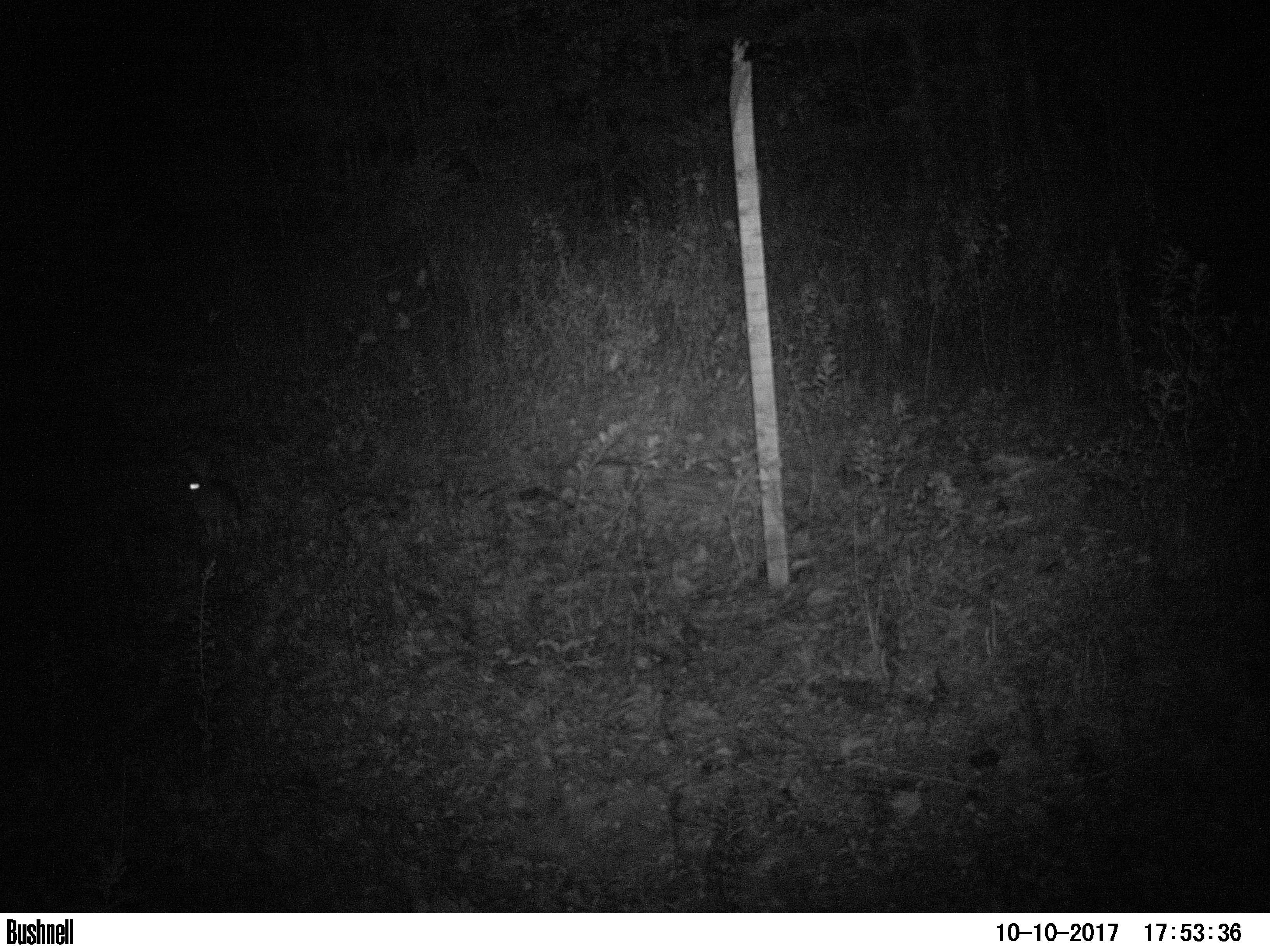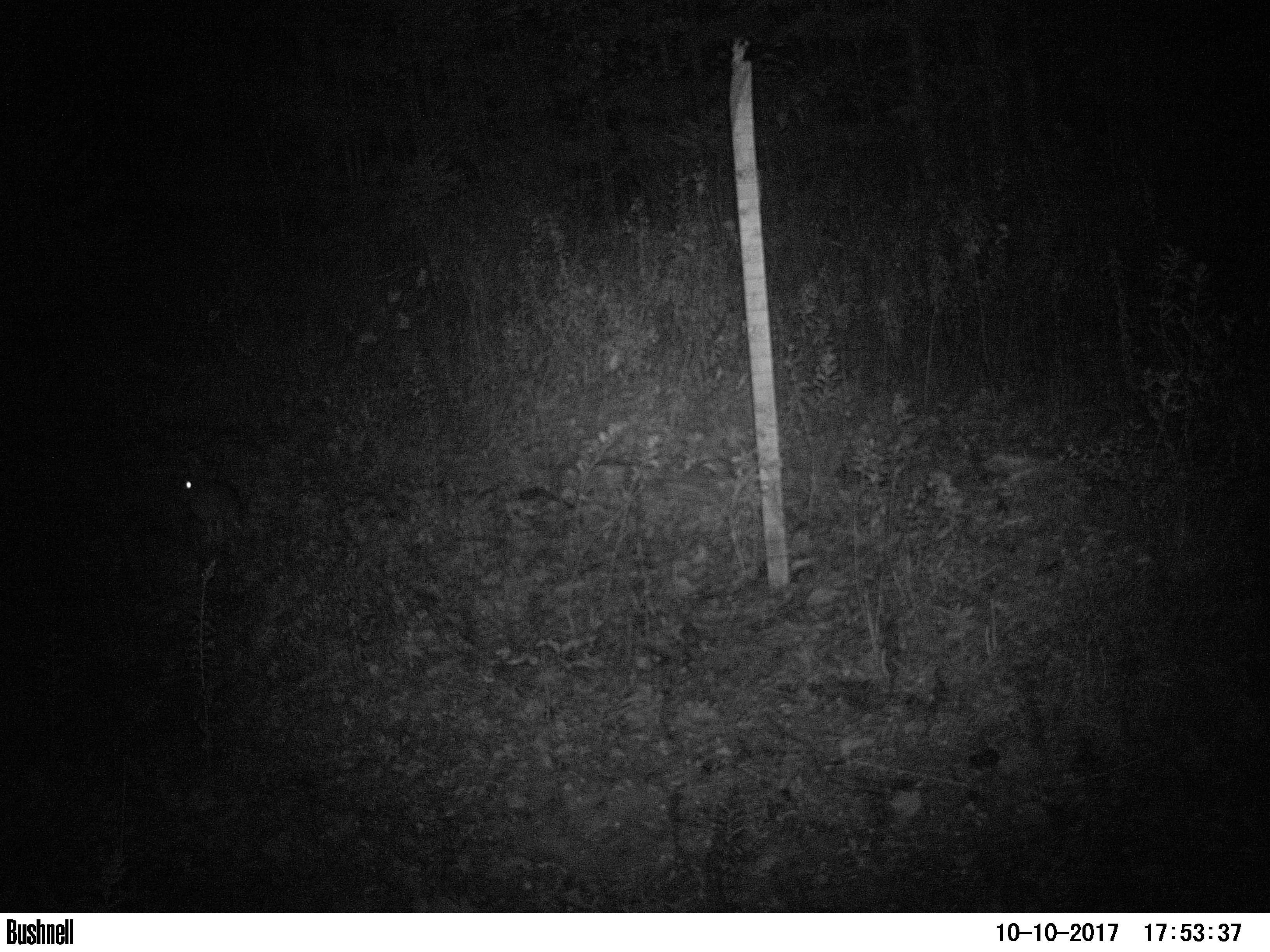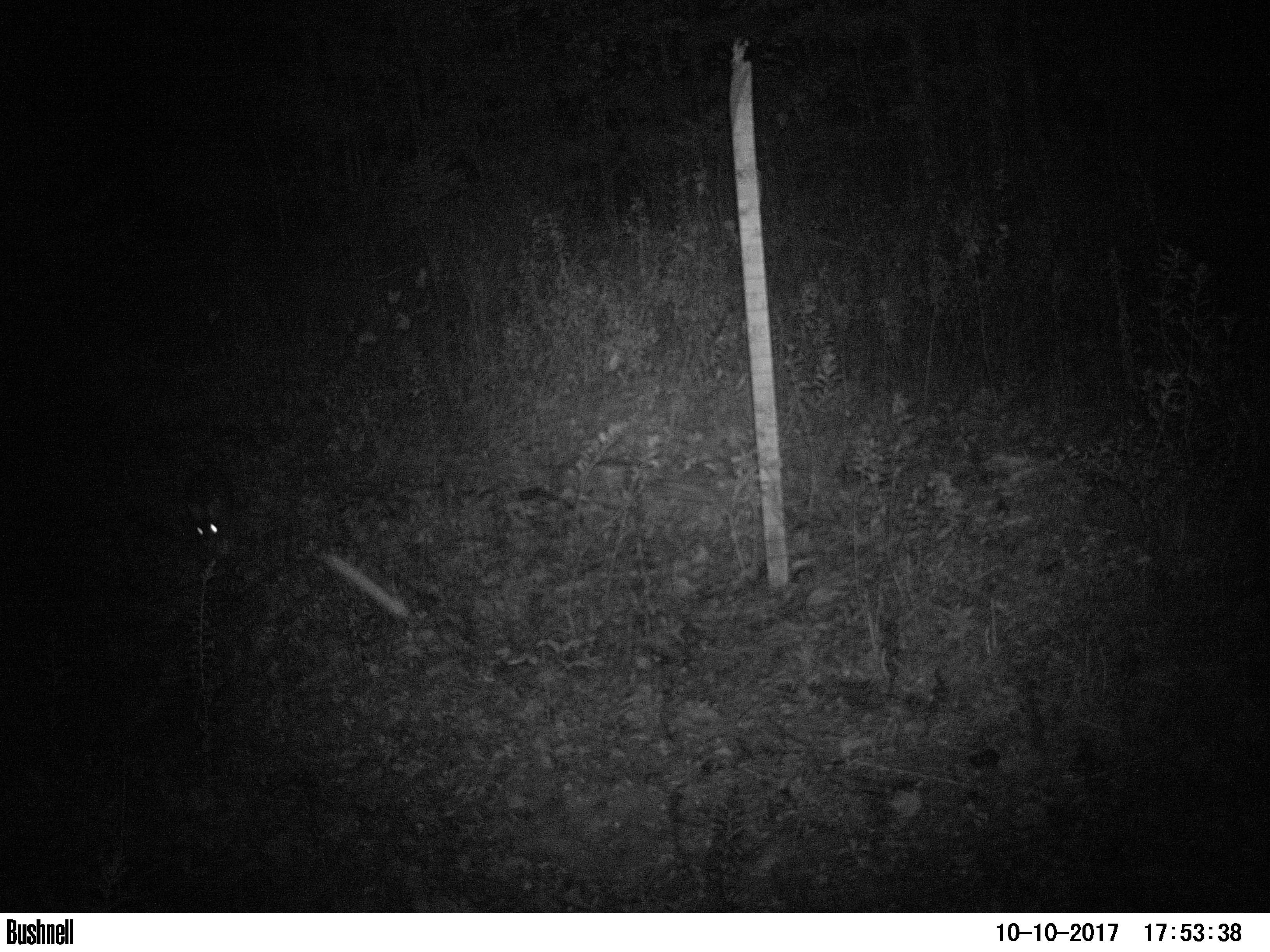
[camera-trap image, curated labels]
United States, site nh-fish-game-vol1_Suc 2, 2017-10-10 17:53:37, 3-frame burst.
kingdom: Animalia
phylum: Chordata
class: Mammalia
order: Lagomorpha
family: Leporidae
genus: Lepus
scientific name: Lepus americanus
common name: snowshoe hare